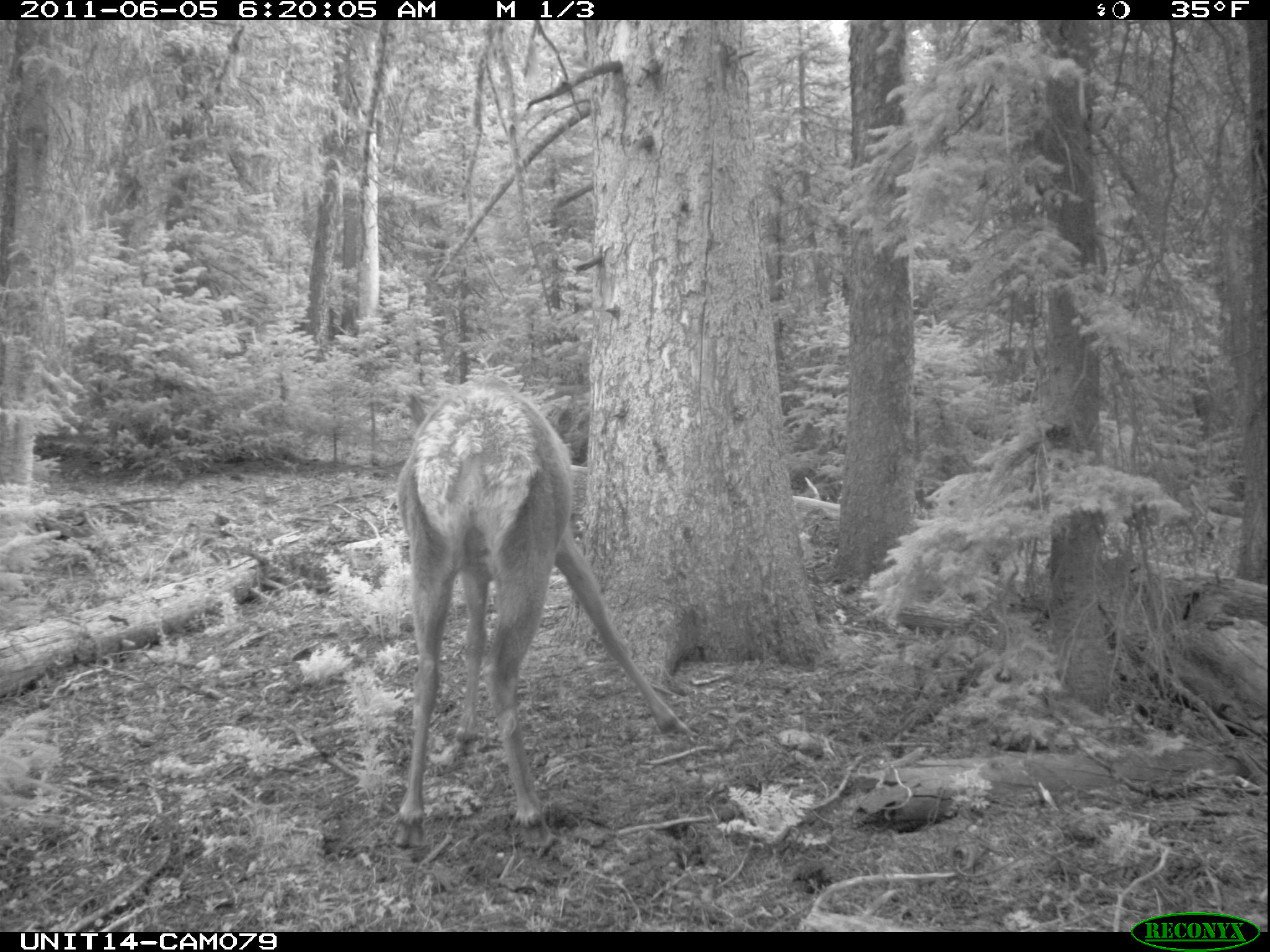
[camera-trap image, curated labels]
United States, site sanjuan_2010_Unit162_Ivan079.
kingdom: Animalia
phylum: Chordata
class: Mammalia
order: Artiodactyla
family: Cervidae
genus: Cervus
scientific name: Cervus elaphus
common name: red deer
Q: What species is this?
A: Cervus elaphus (red deer).